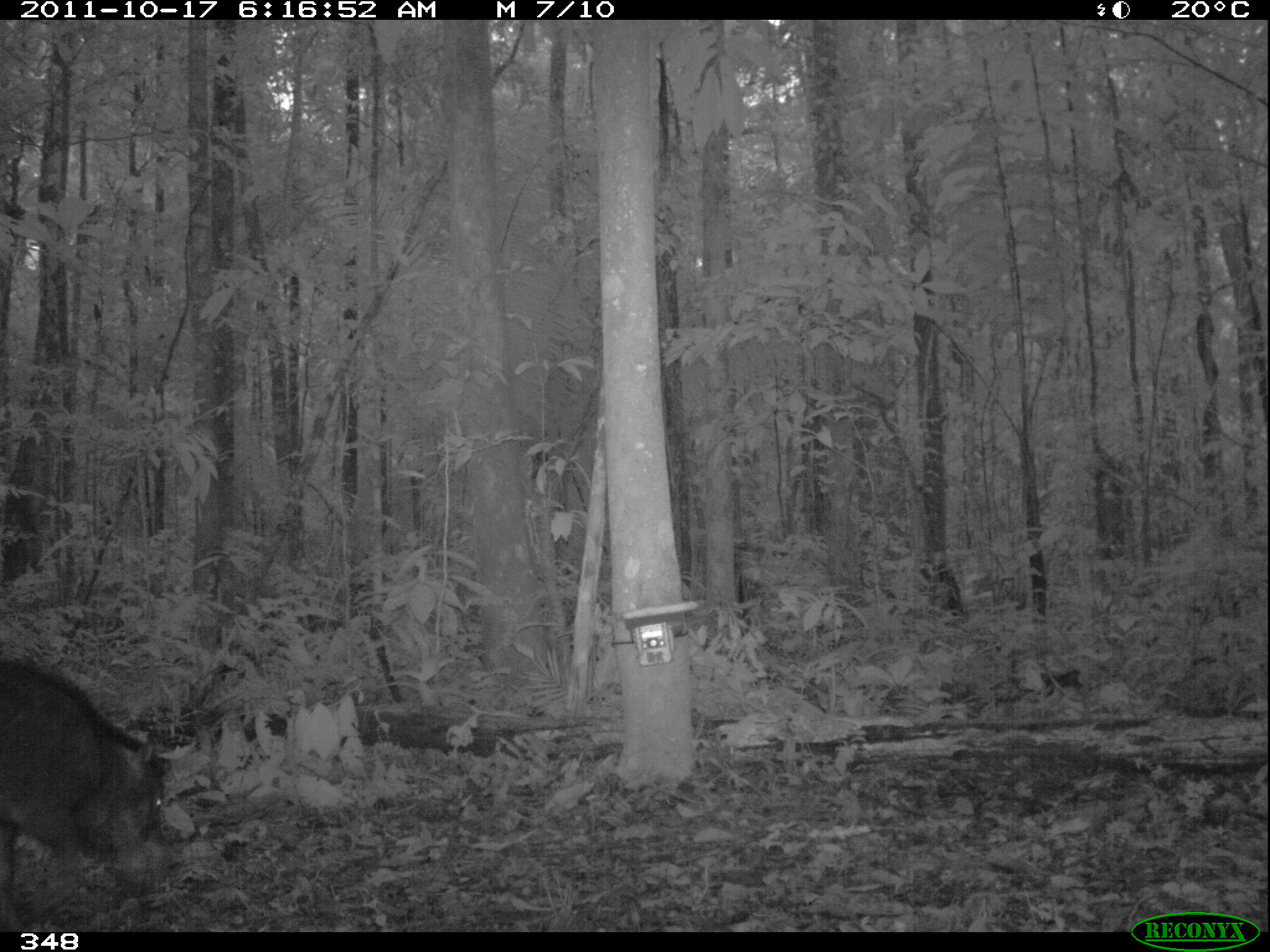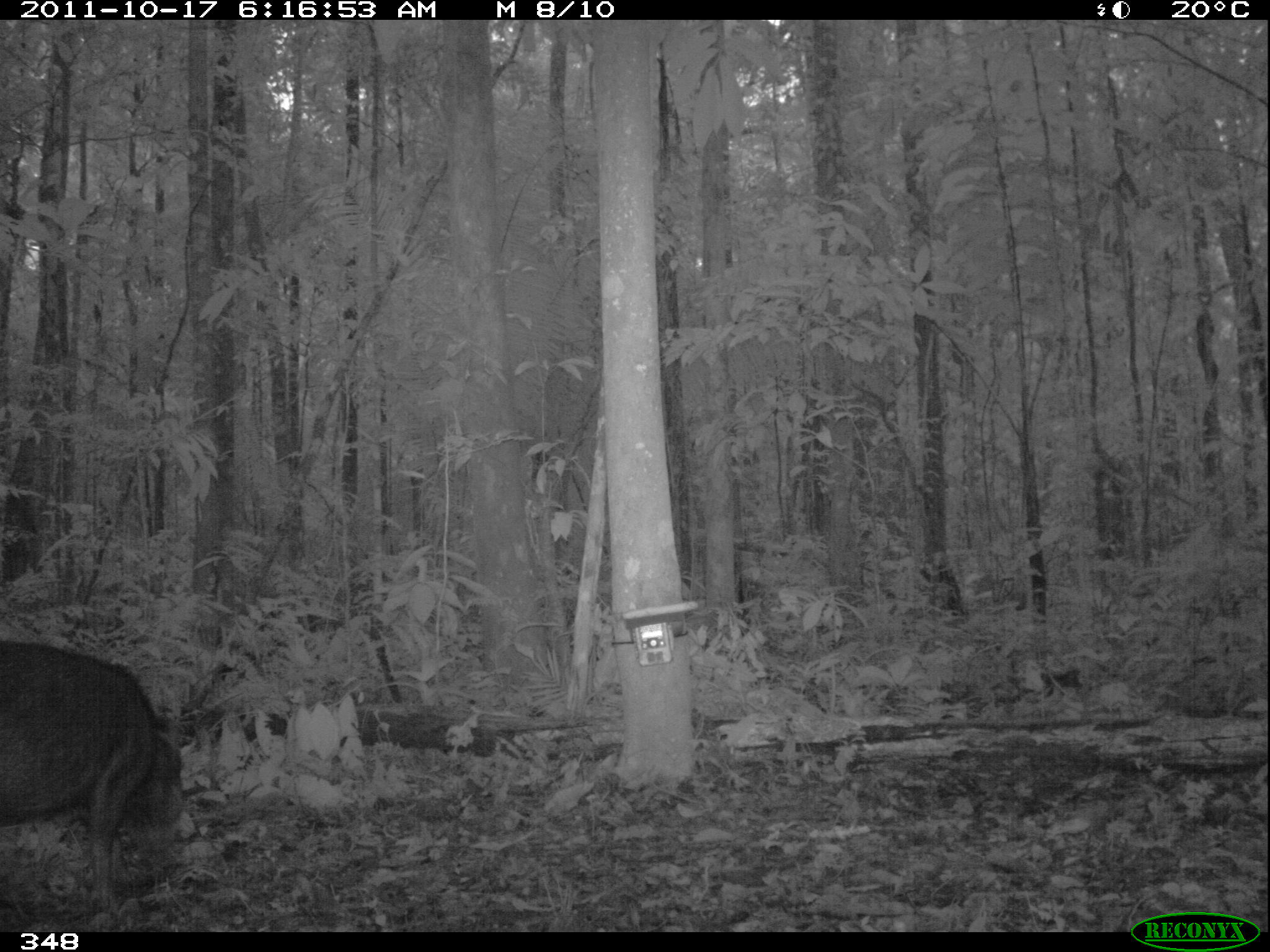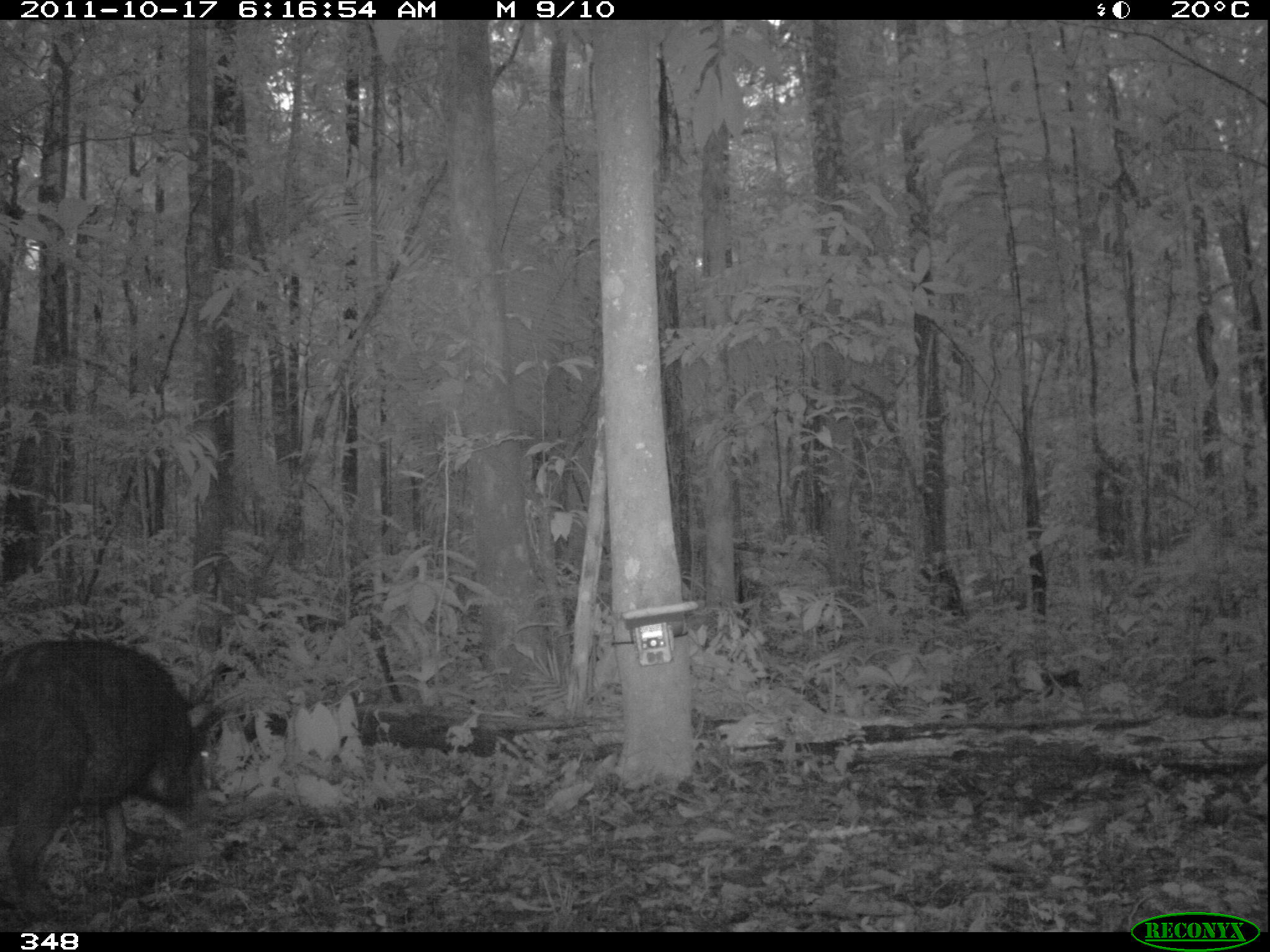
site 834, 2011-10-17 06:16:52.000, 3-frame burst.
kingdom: Animalia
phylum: Chordata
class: Mammalia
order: Artiodactyla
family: Tayassuidae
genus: Tayassu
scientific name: Tayassu pecari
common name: white-lipped peccary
Tayassu pecari (white-lipped peccary).